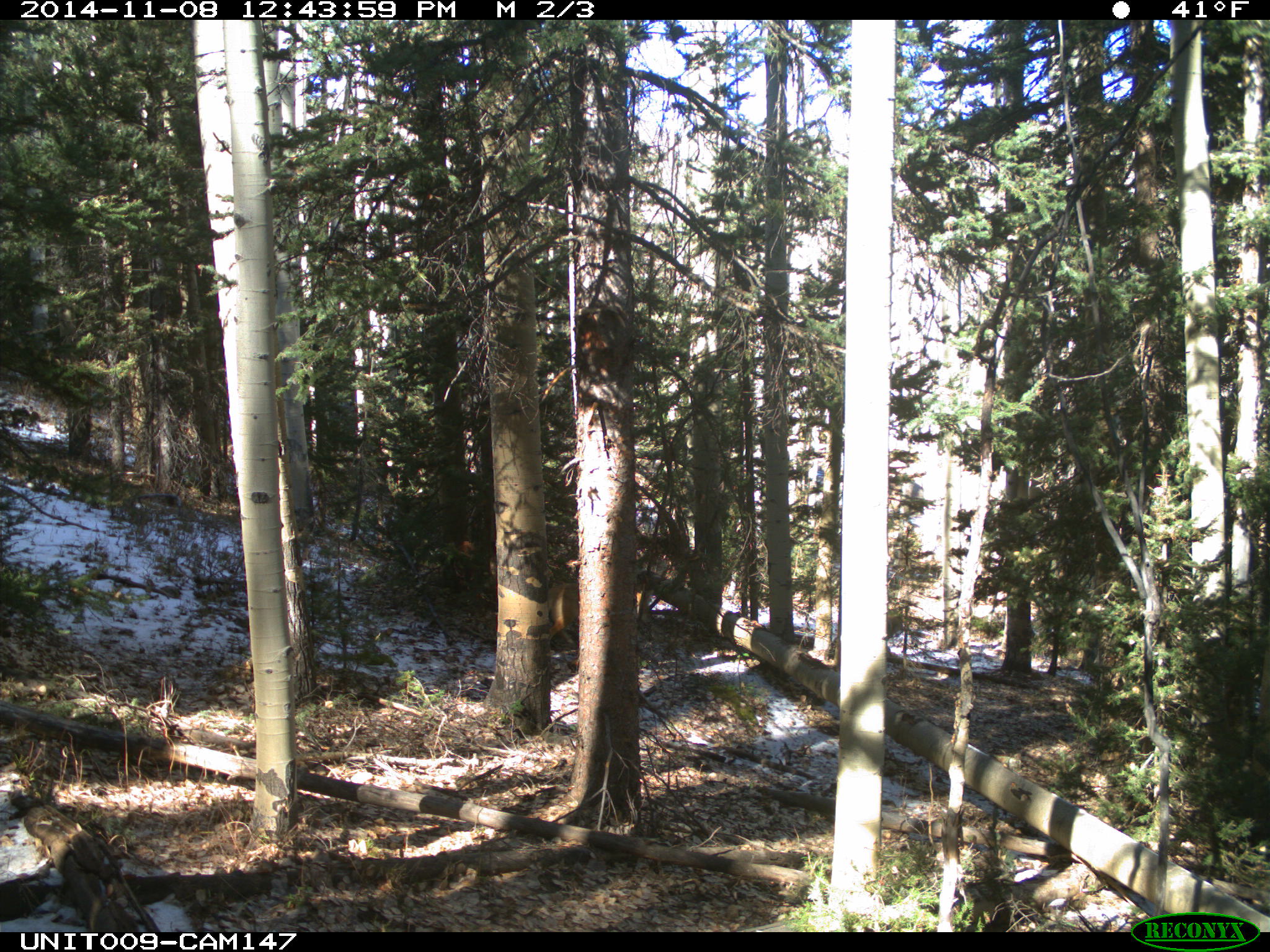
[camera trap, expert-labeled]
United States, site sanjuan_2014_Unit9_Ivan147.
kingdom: Animalia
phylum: Chordata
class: Mammalia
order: Carnivora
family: Canidae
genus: Canis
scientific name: Canis latrans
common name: coyote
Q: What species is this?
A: Canis latrans (coyote).